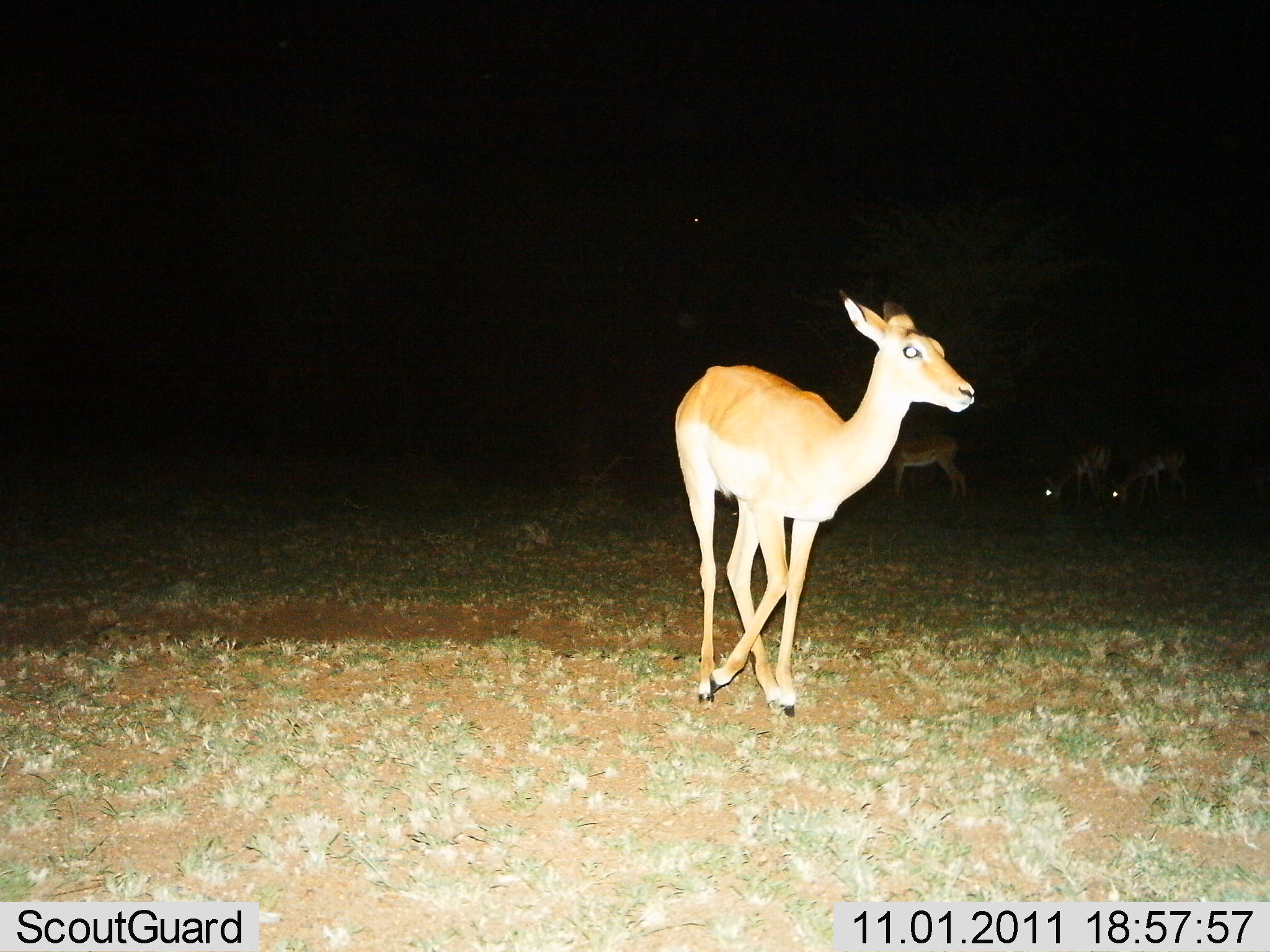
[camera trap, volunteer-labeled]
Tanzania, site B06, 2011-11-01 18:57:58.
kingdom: Animalia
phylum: Chordata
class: Mammalia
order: Artiodactyla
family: Bovidae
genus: Nanger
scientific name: Nanger granti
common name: grant's gazelle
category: gazellegrants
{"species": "gazellegrants (grant's gazelle) (Nanger granti)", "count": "4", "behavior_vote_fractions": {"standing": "78%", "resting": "0%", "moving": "22%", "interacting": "0%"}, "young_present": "0%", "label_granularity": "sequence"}